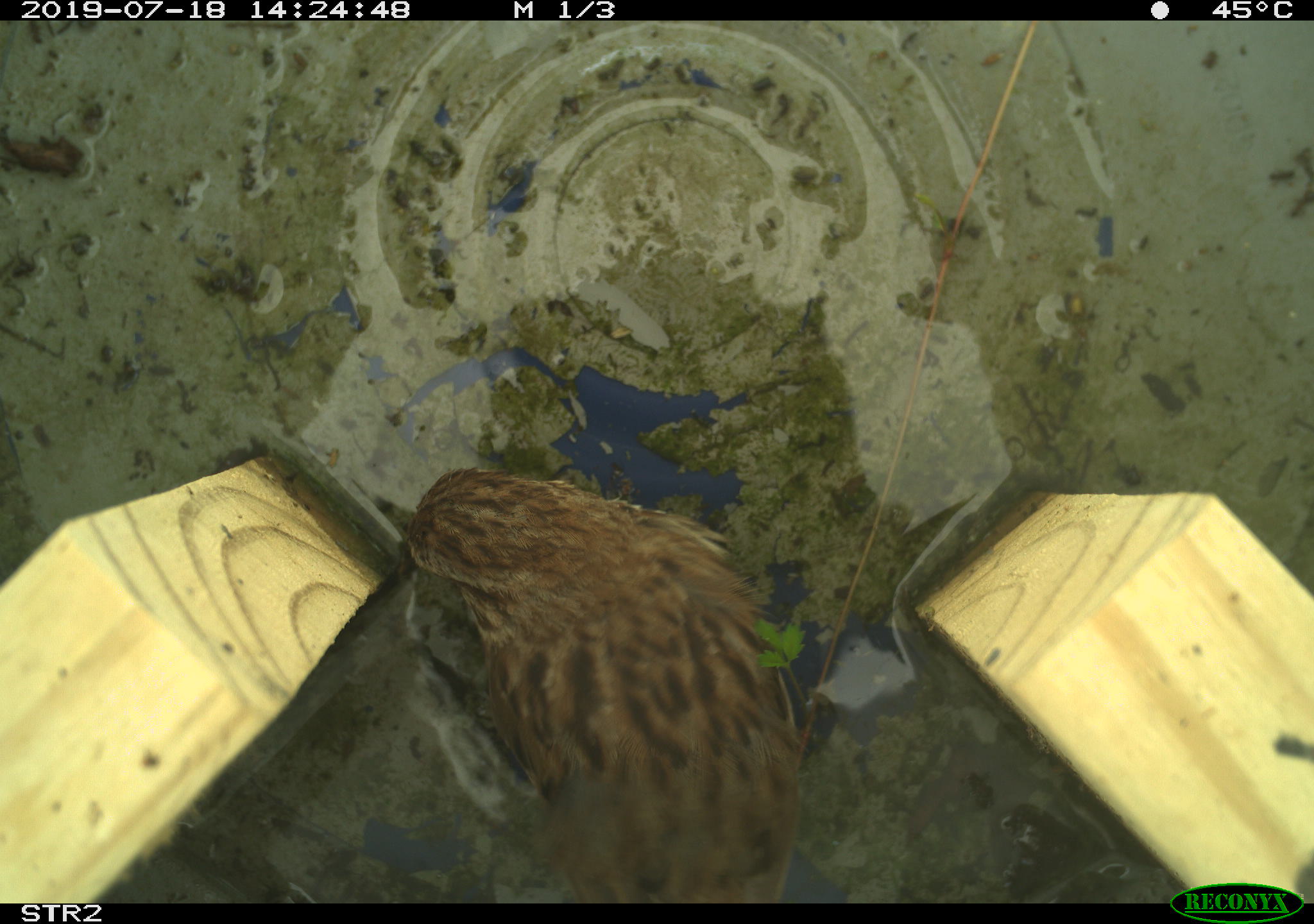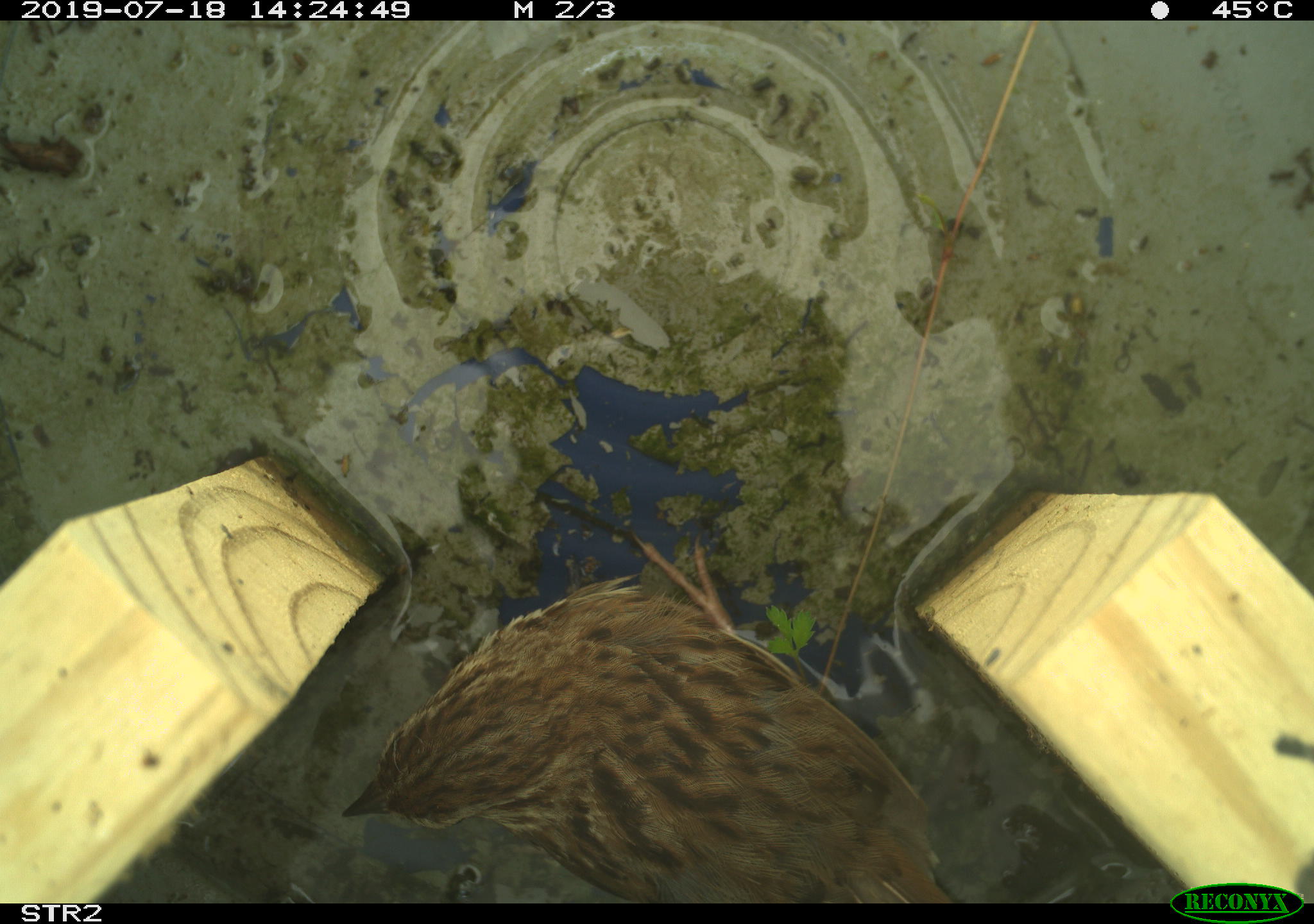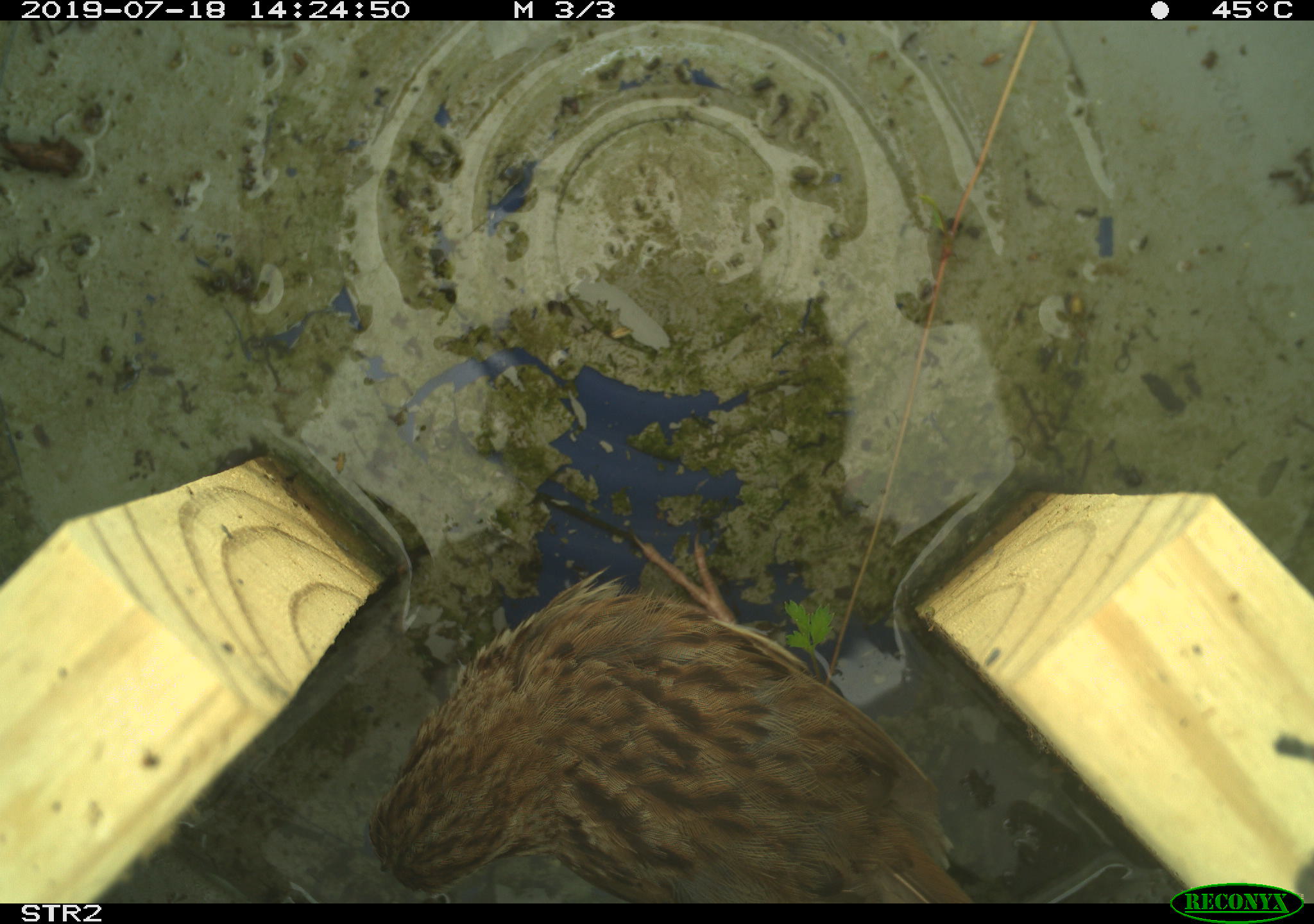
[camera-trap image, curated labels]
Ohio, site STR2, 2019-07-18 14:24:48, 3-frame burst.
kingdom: Animalia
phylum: Chordata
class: Aves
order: Passeriformes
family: Passerellidae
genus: Melospiza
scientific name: Melospiza melodia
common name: song sparrow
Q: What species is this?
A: Song sparrow (Melospiza melodia).